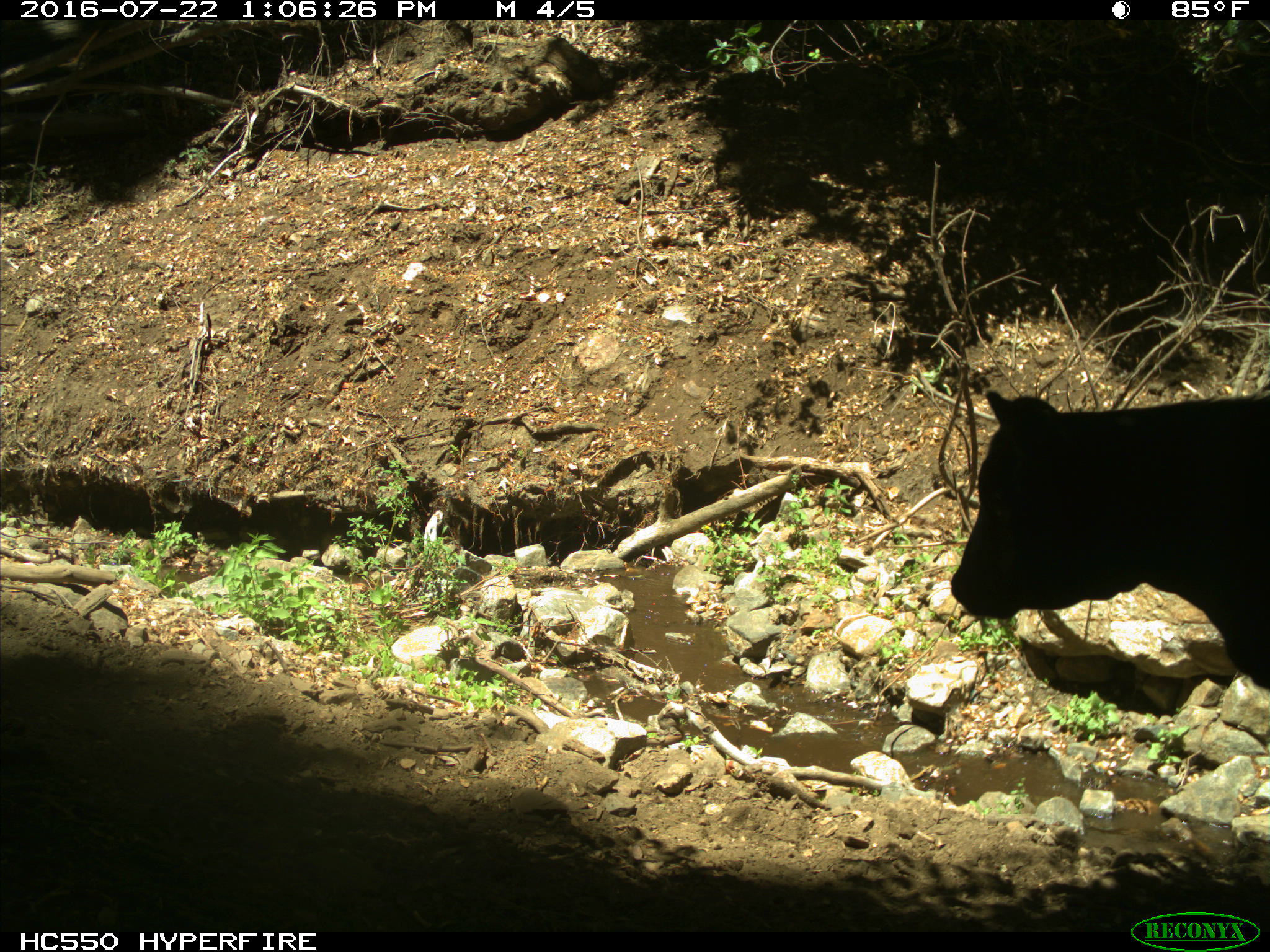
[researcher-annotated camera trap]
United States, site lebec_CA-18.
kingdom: Animalia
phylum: Chordata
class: Mammalia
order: Artiodactyla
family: Bovidae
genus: Bos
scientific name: Bos taurus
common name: domestic cow